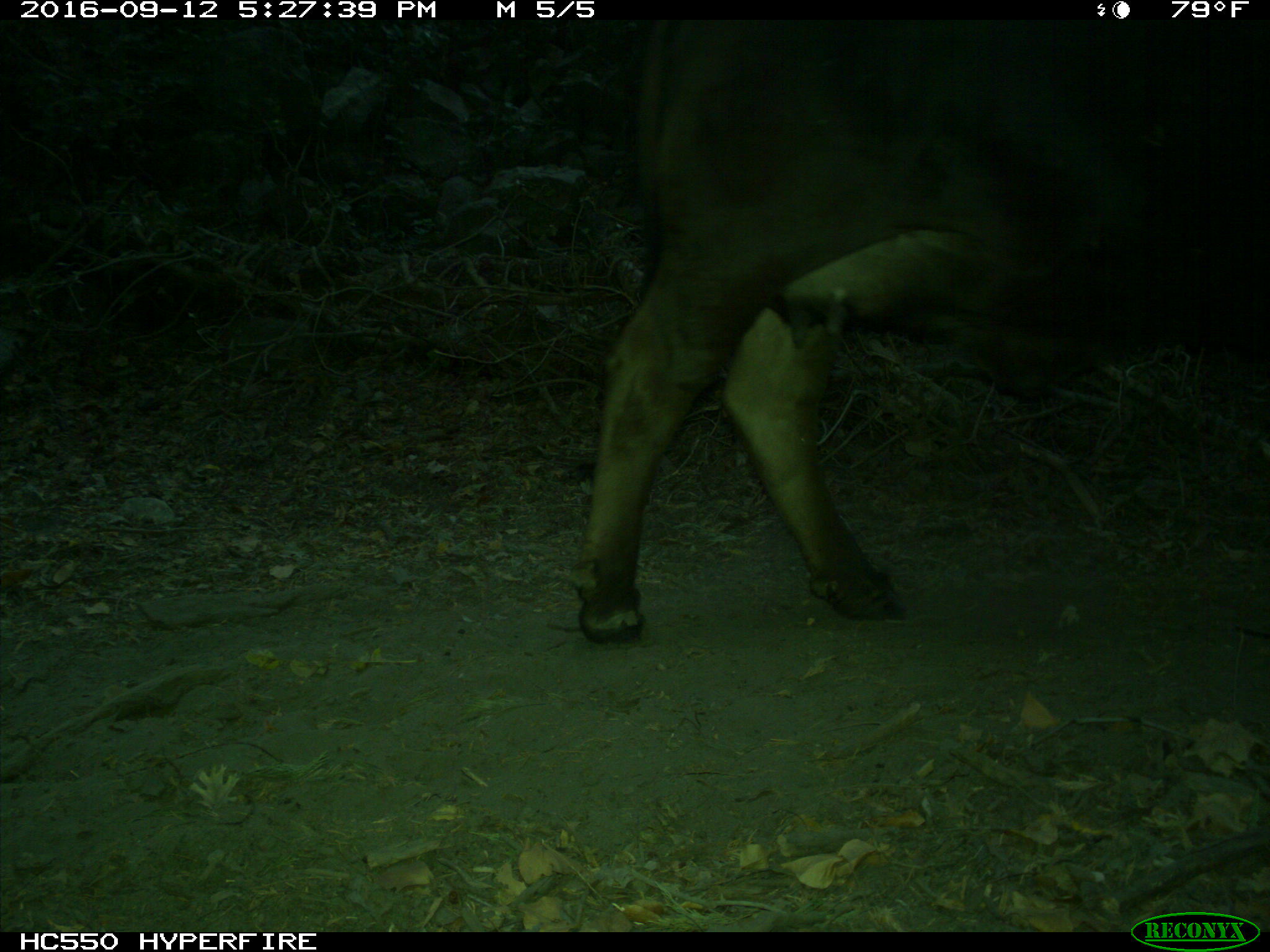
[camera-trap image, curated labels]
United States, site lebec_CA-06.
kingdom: Animalia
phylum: Chordata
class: Mammalia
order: Artiodactyla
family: Bovidae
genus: Bos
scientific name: Bos taurus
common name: domestic cow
Bos taurus (domestic cow).